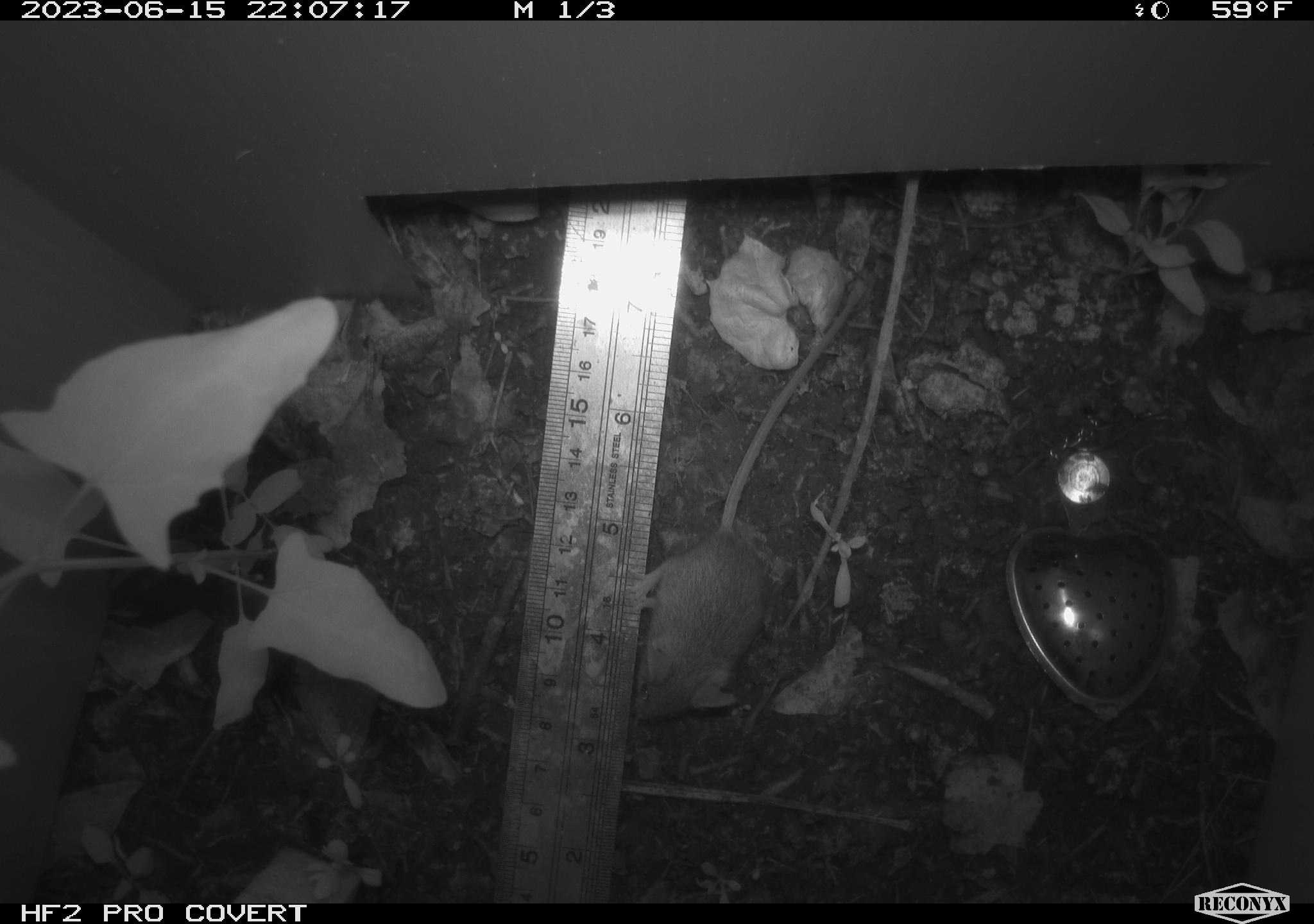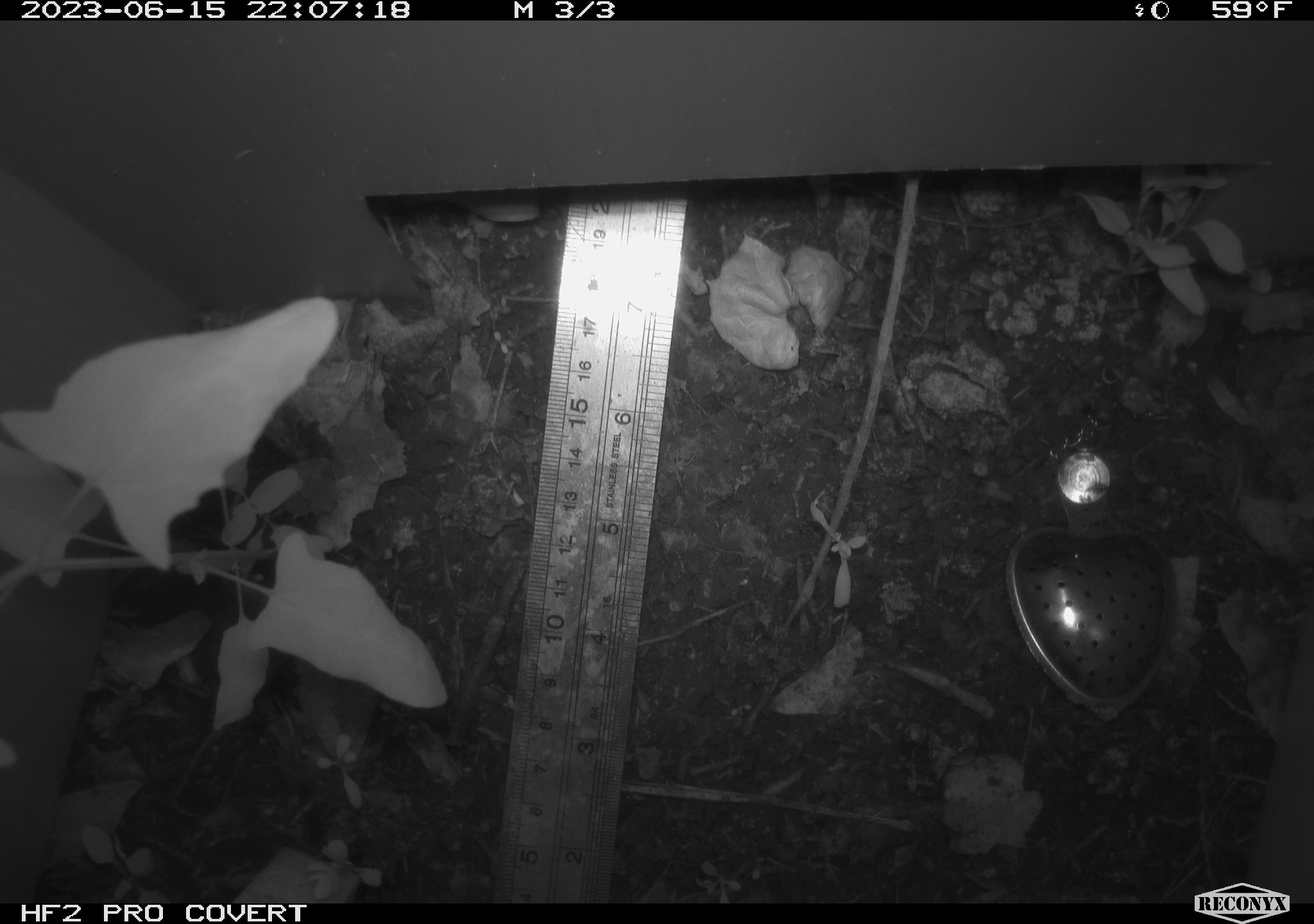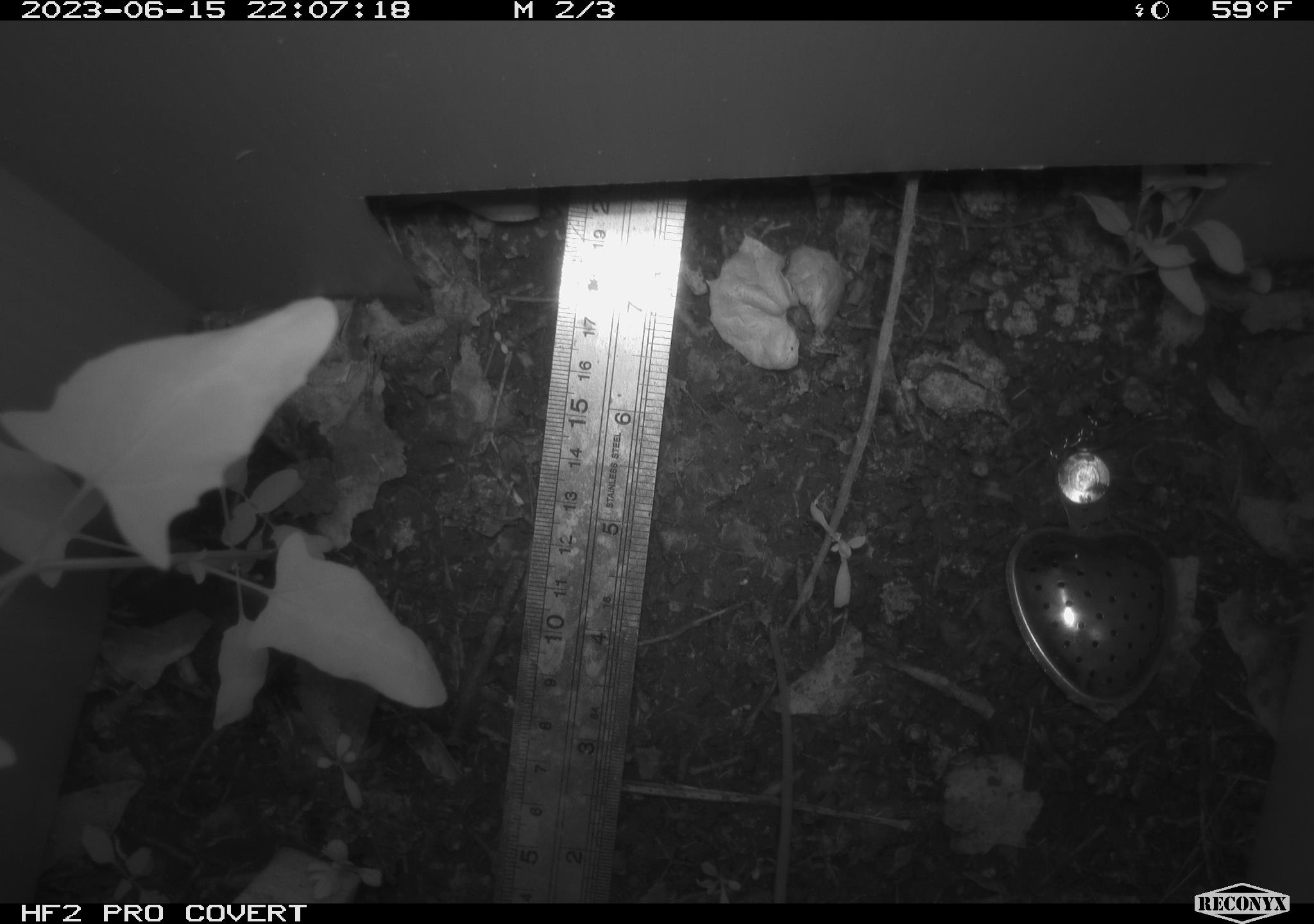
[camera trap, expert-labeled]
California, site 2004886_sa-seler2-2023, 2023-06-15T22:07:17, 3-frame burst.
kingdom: Animalia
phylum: Chordata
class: Mammalia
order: Rodentia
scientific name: Rodentia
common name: mouse species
Mouse species (Rodentia).